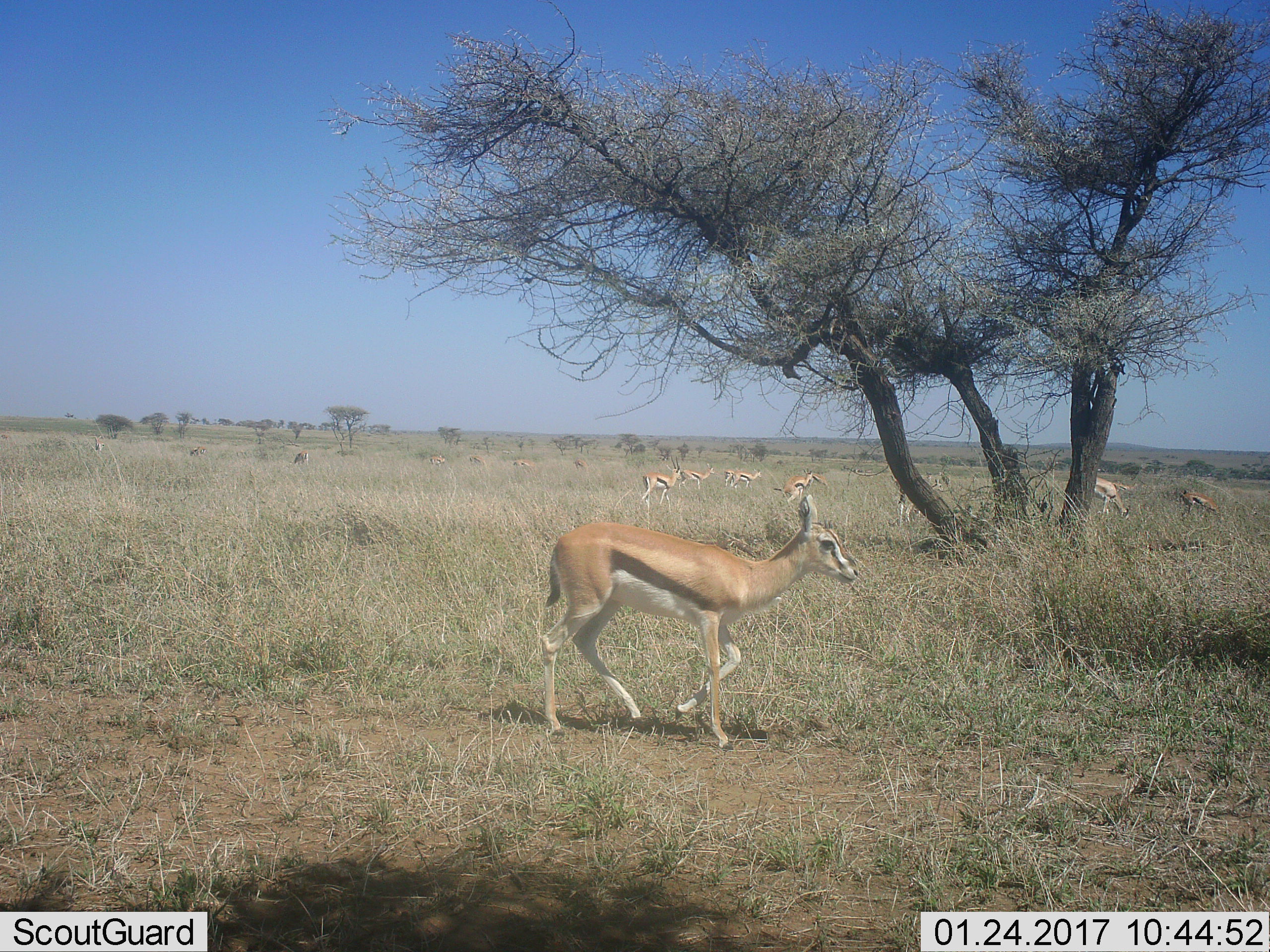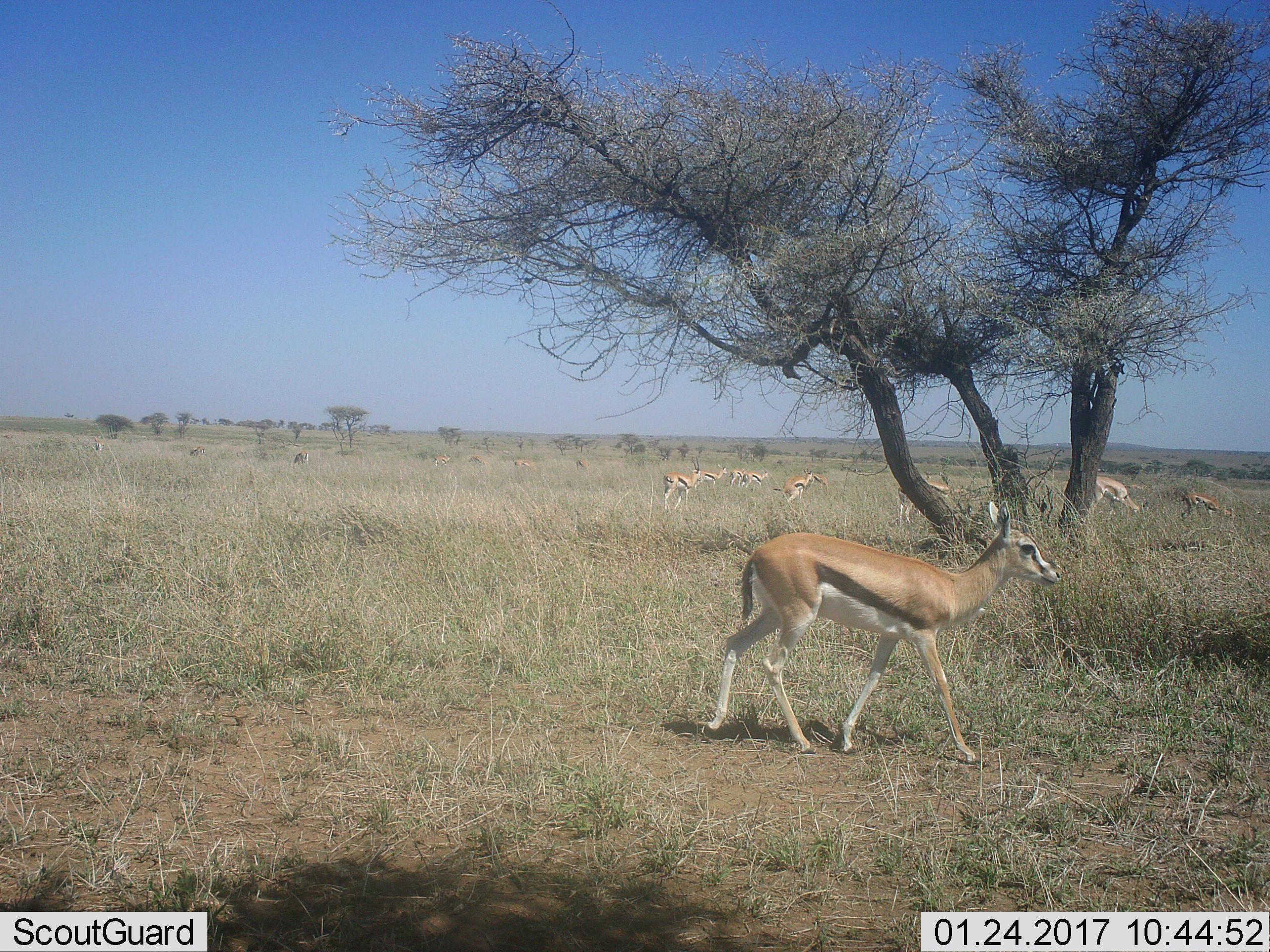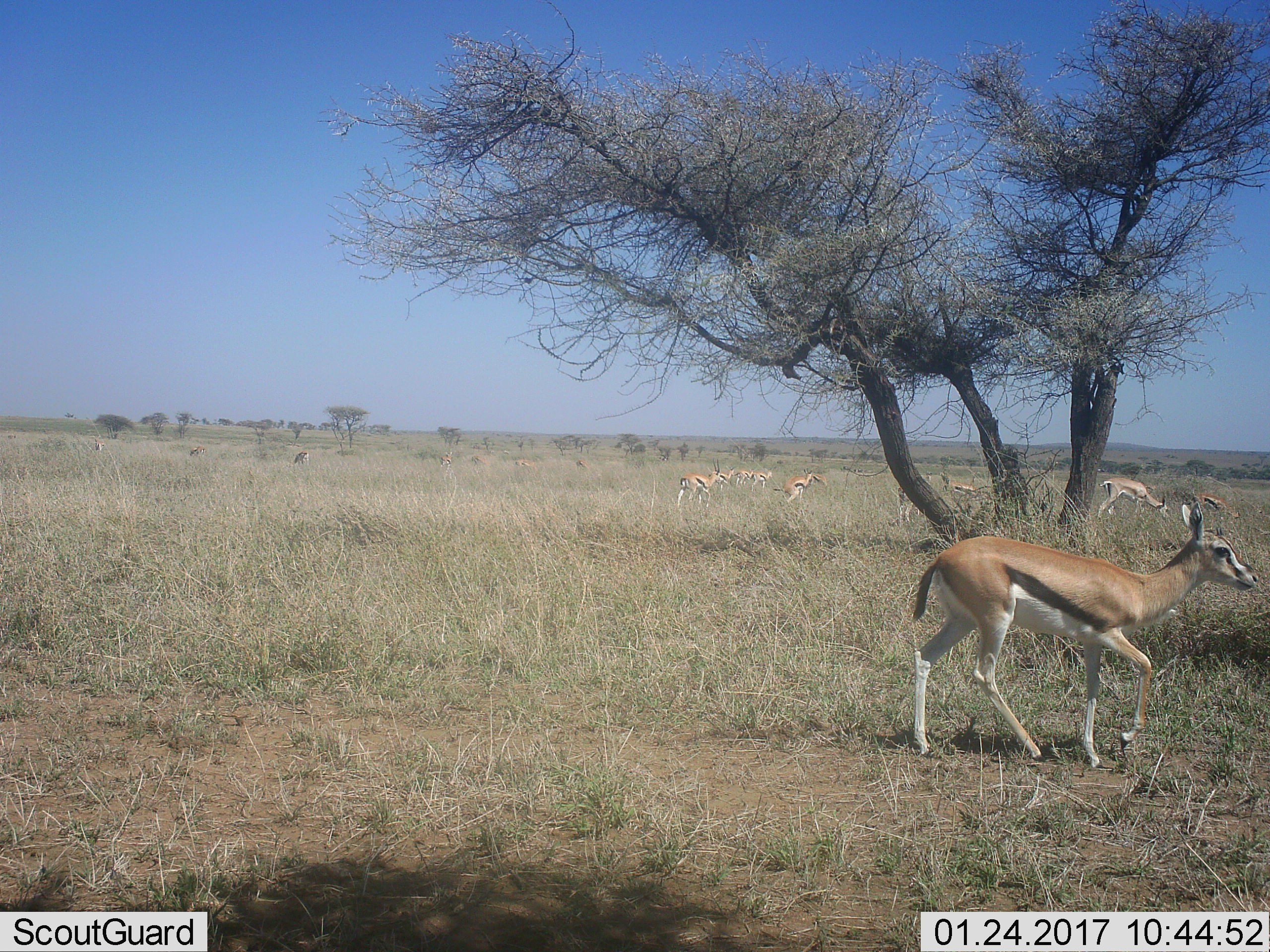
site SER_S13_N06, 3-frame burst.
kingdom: Animalia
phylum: Chordata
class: Mammalia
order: Artiodactyla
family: Bovidae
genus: Eudorcas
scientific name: Eudorcas thomsonii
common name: thomson's gazelle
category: gazellethomsons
Gazellethomsons (thomson's gazelle) (Eudorcas thomsonii), count 11-50. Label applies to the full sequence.